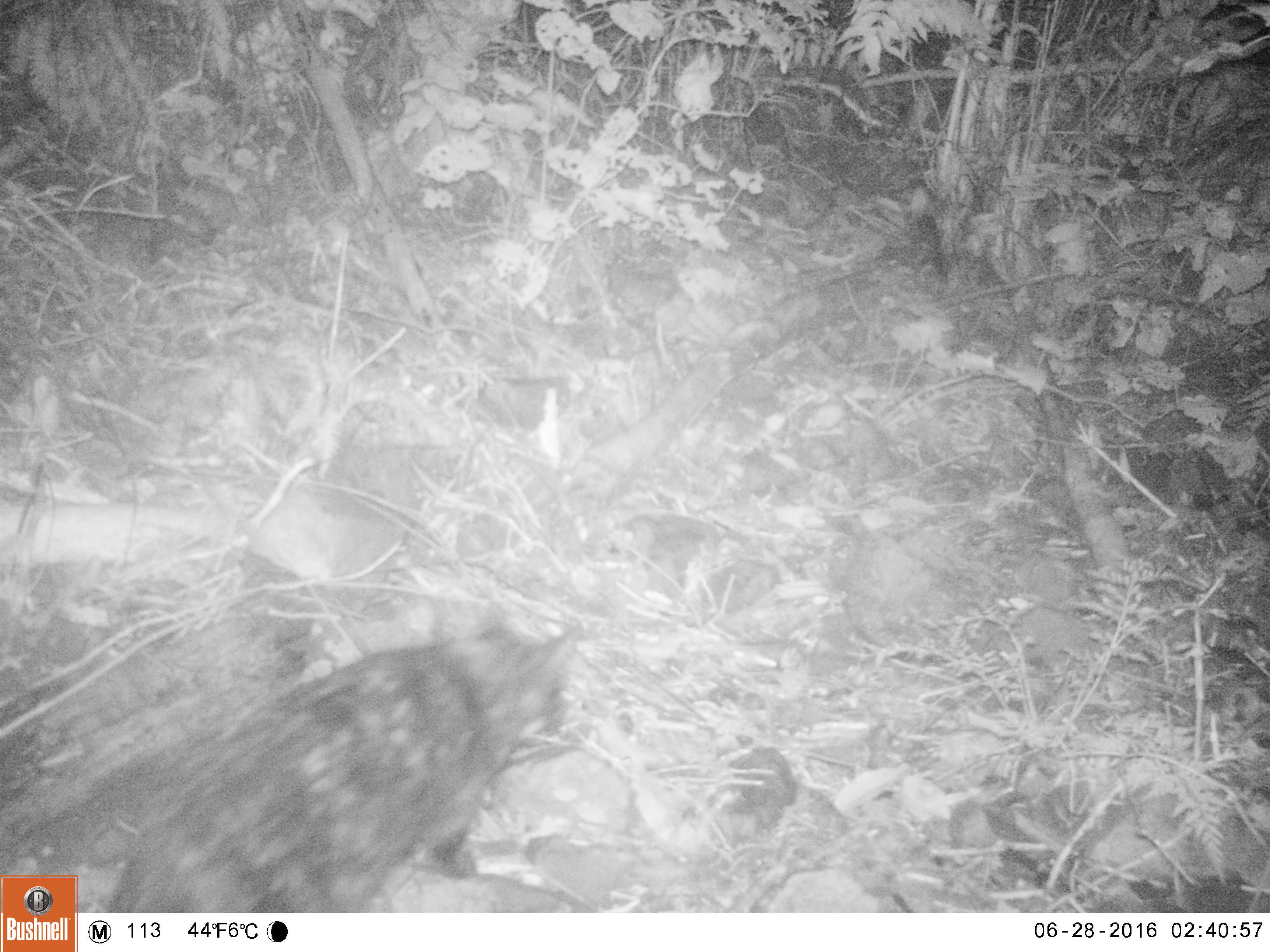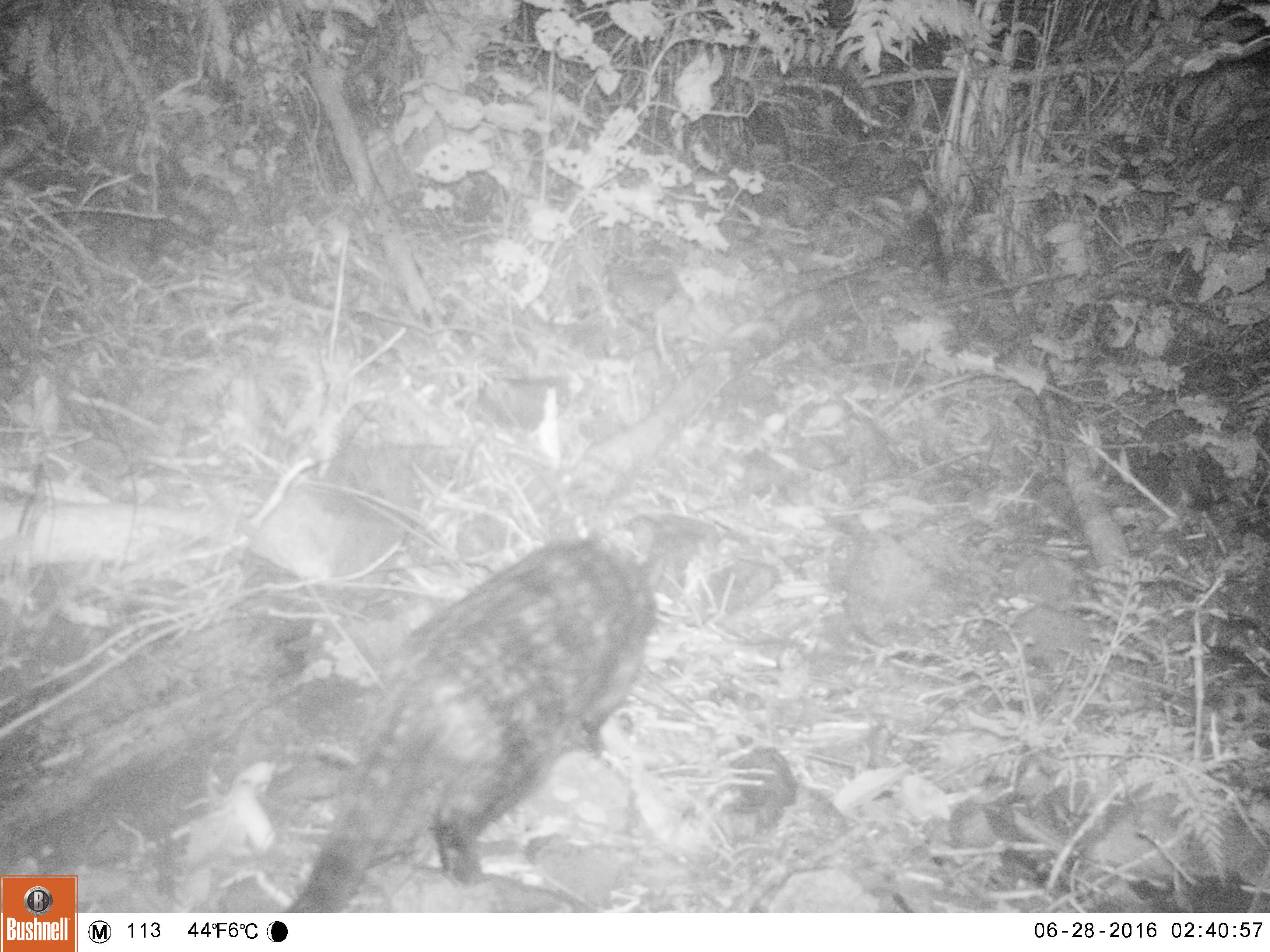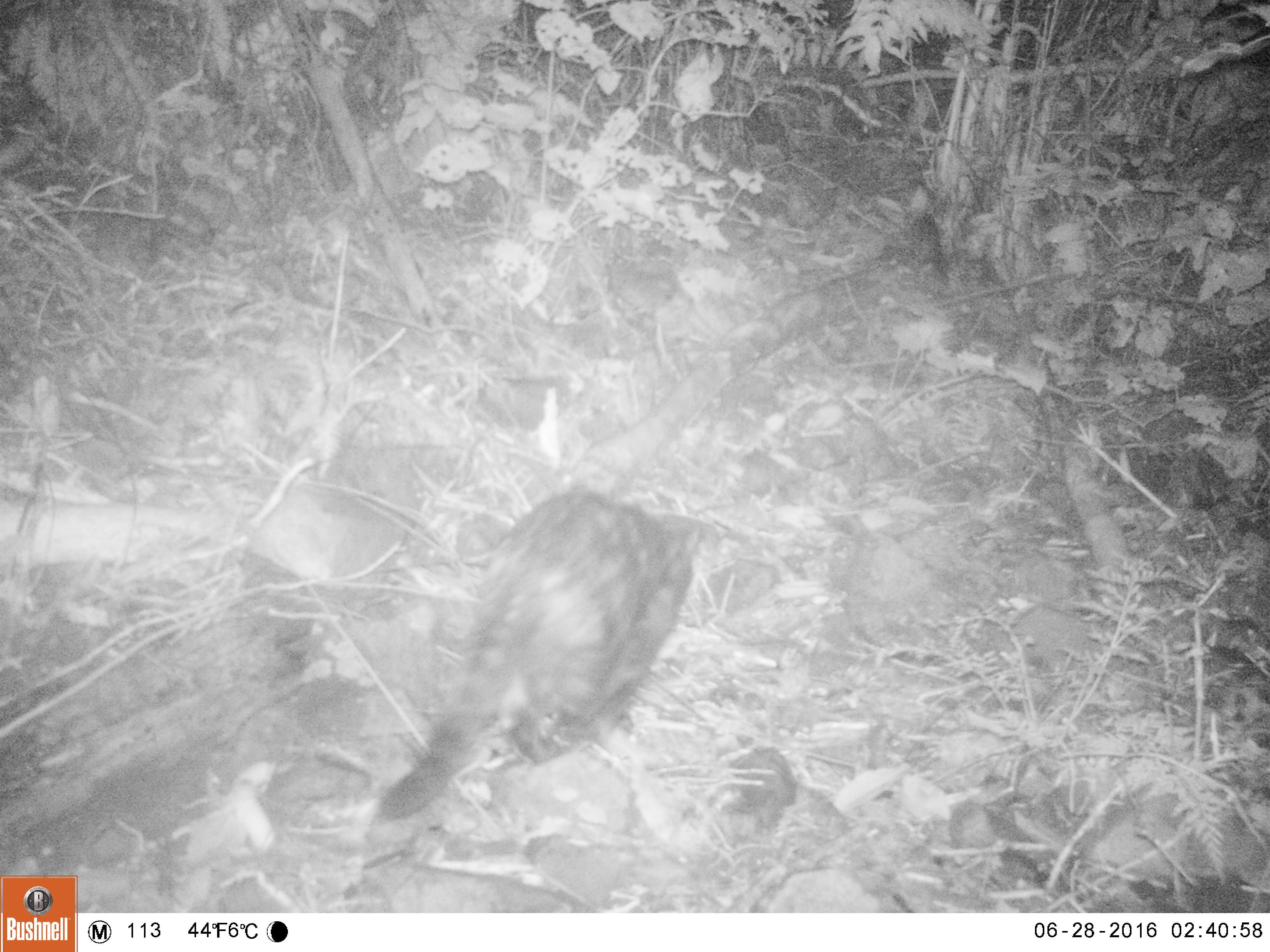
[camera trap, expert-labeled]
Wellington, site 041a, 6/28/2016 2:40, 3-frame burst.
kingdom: Animalia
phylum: Chordata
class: Mammalia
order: Carnivora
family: Felidae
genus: Felis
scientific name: Felis catus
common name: cat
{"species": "cat (Felis catus)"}